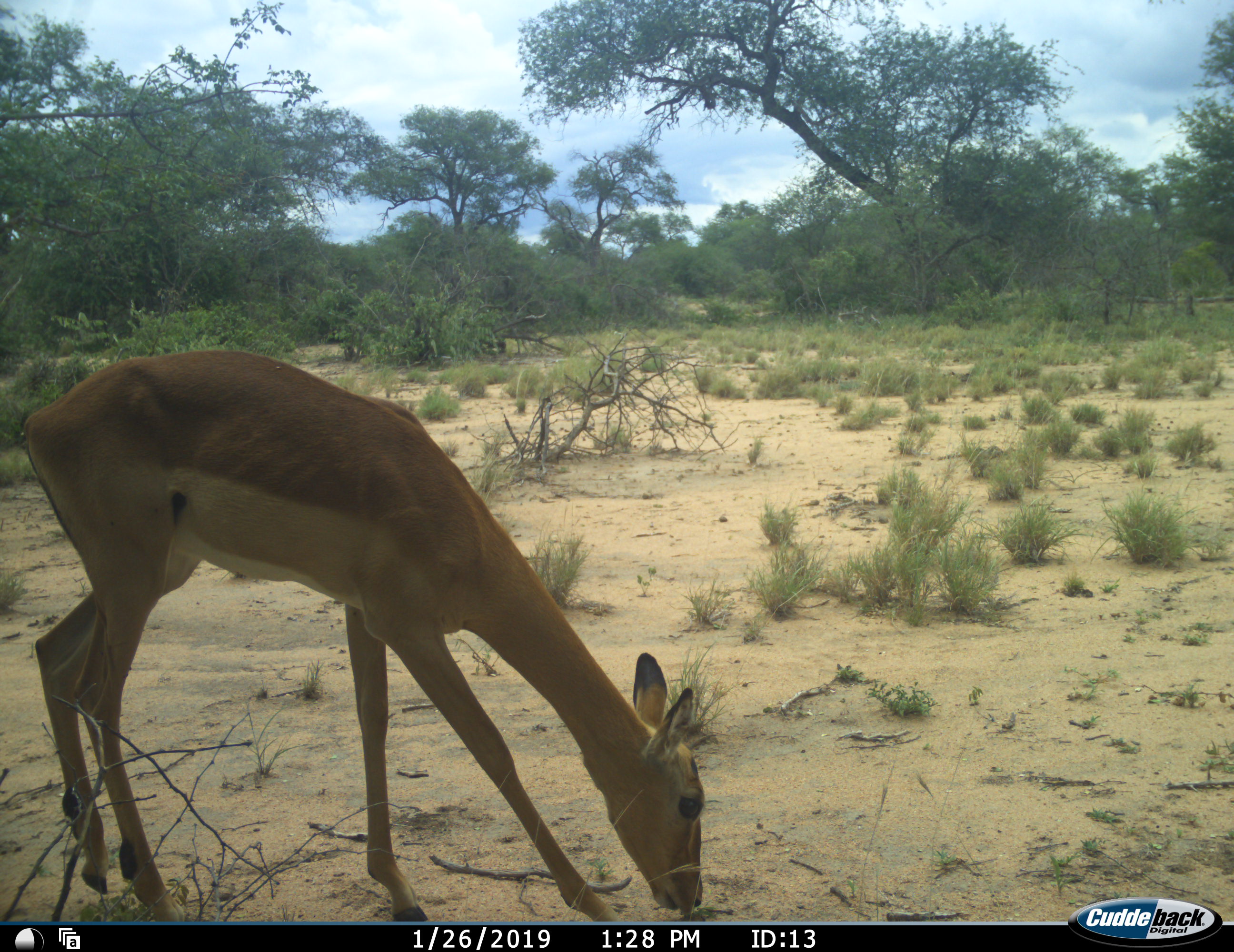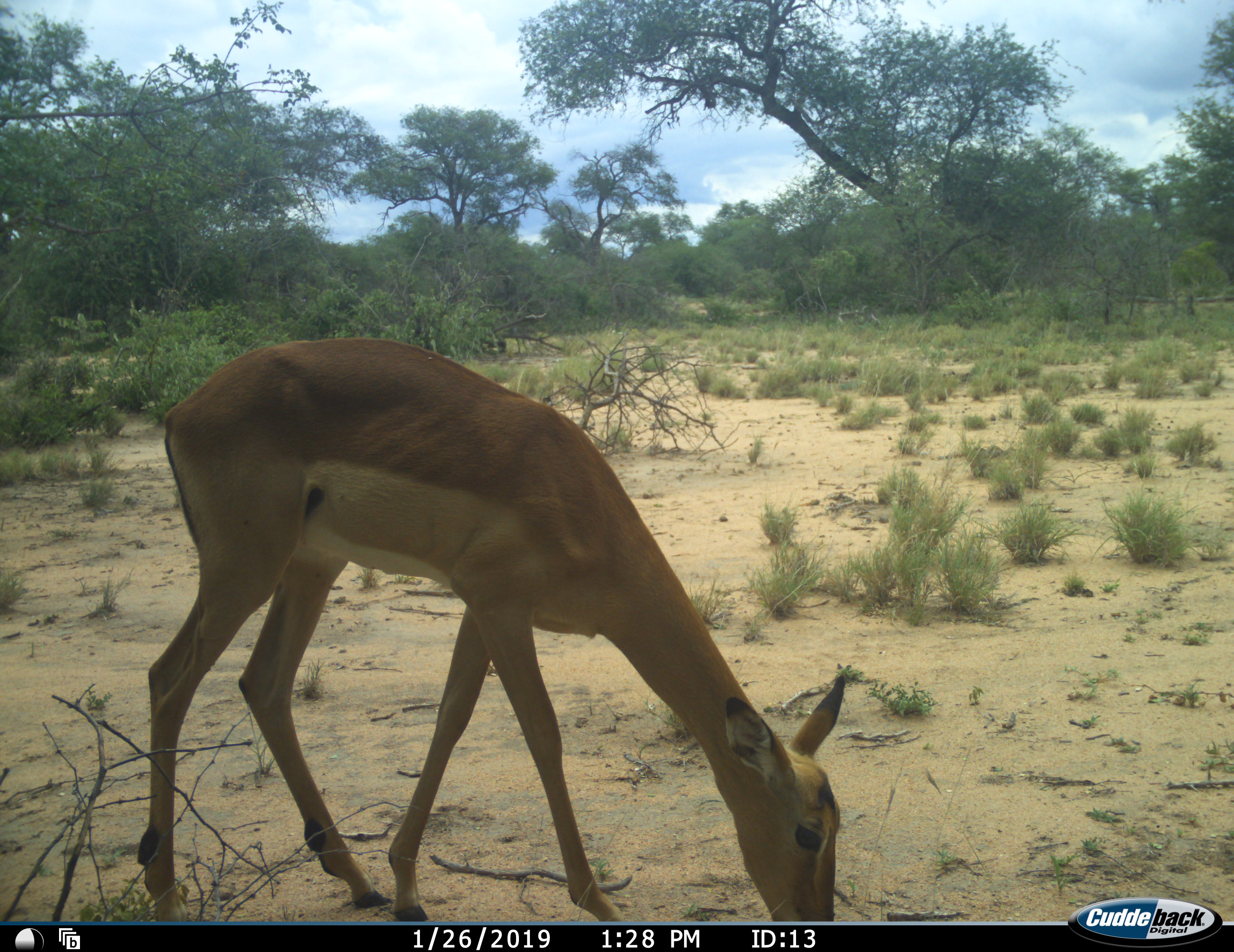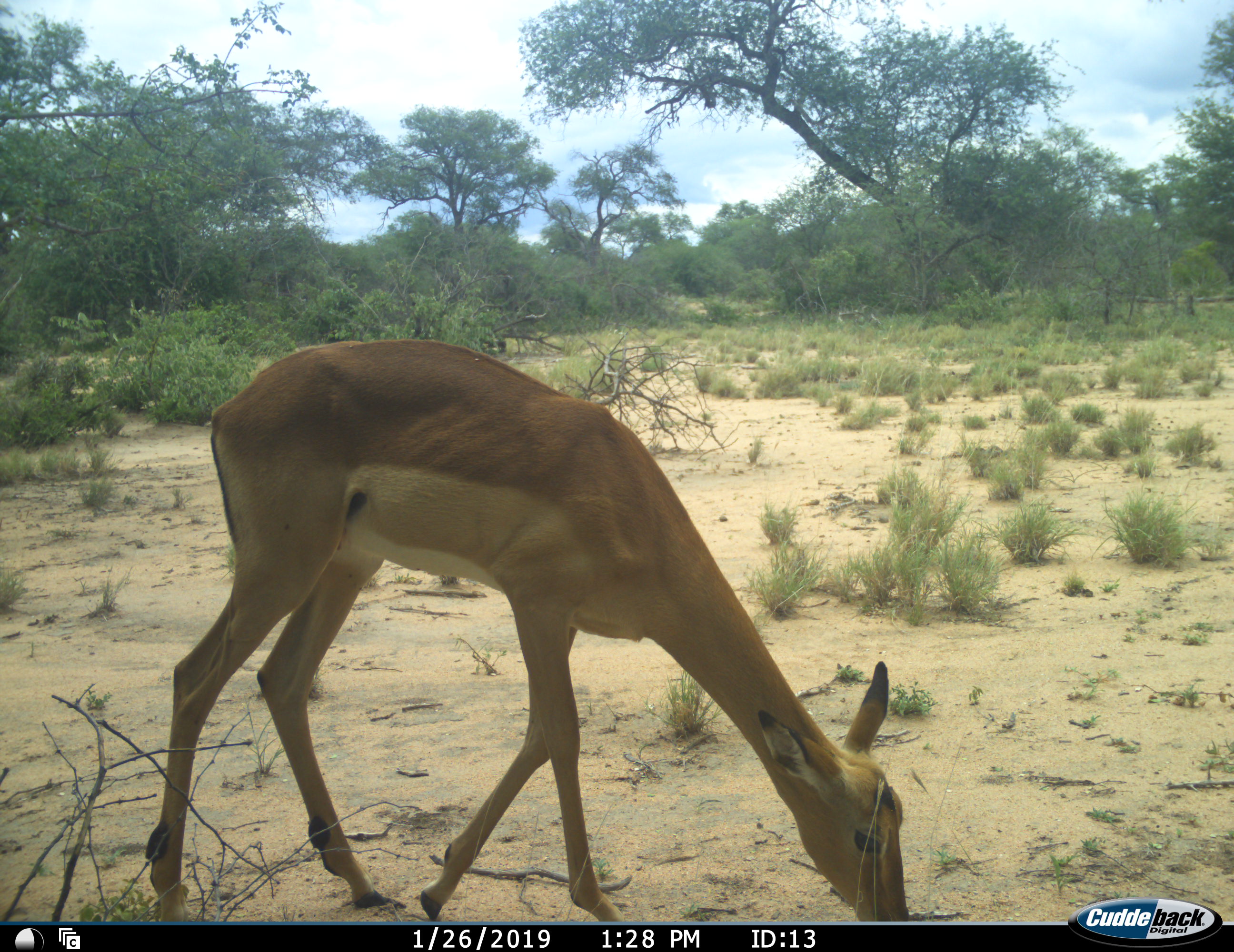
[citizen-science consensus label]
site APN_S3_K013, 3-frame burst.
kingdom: Animalia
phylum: Chordata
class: Mammalia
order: Artiodactyla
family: Bovidae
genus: Aepyceros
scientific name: Aepyceros melampus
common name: impala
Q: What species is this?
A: Impala (Aepyceros melampus).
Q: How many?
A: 1.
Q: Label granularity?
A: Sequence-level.